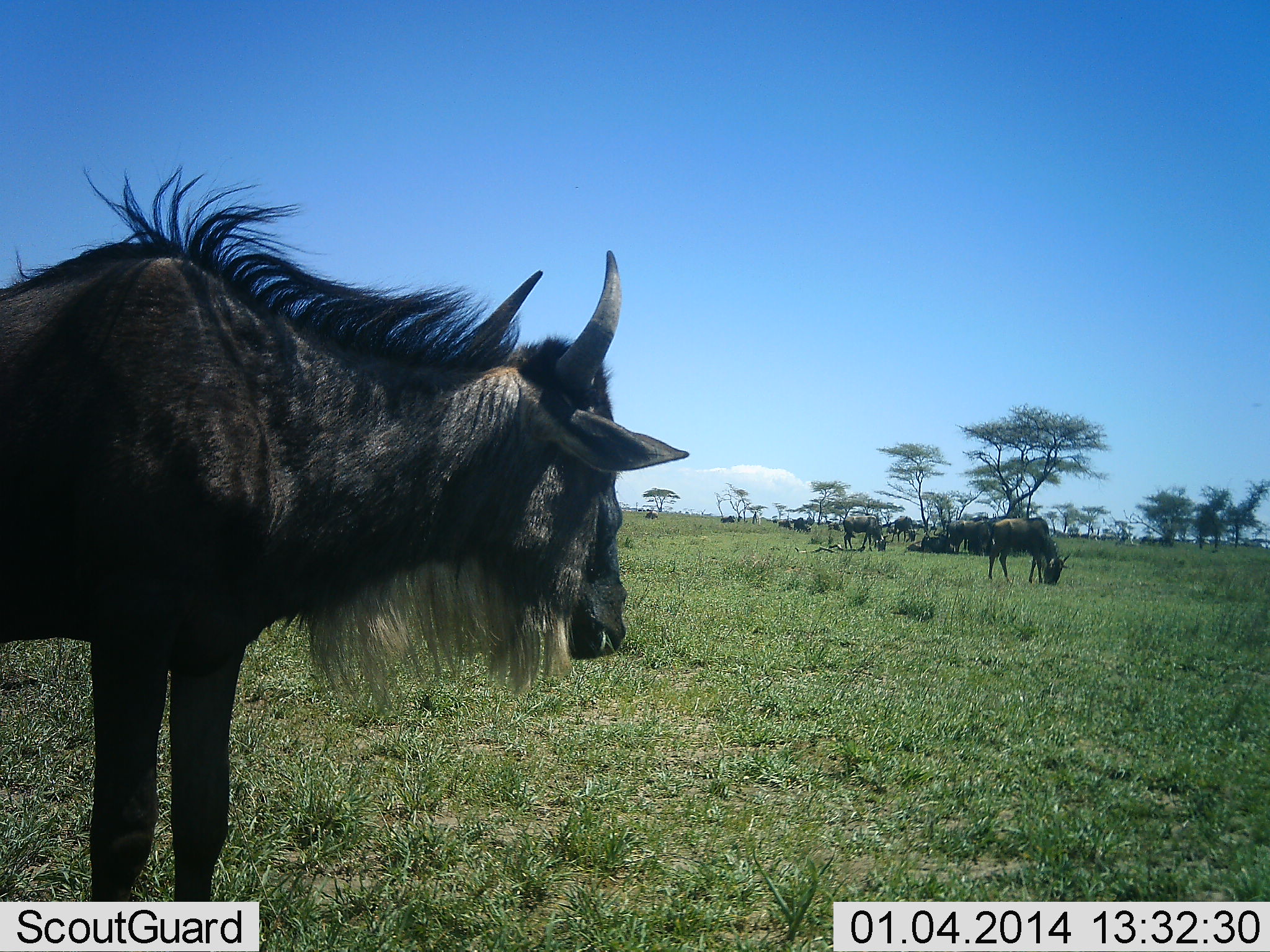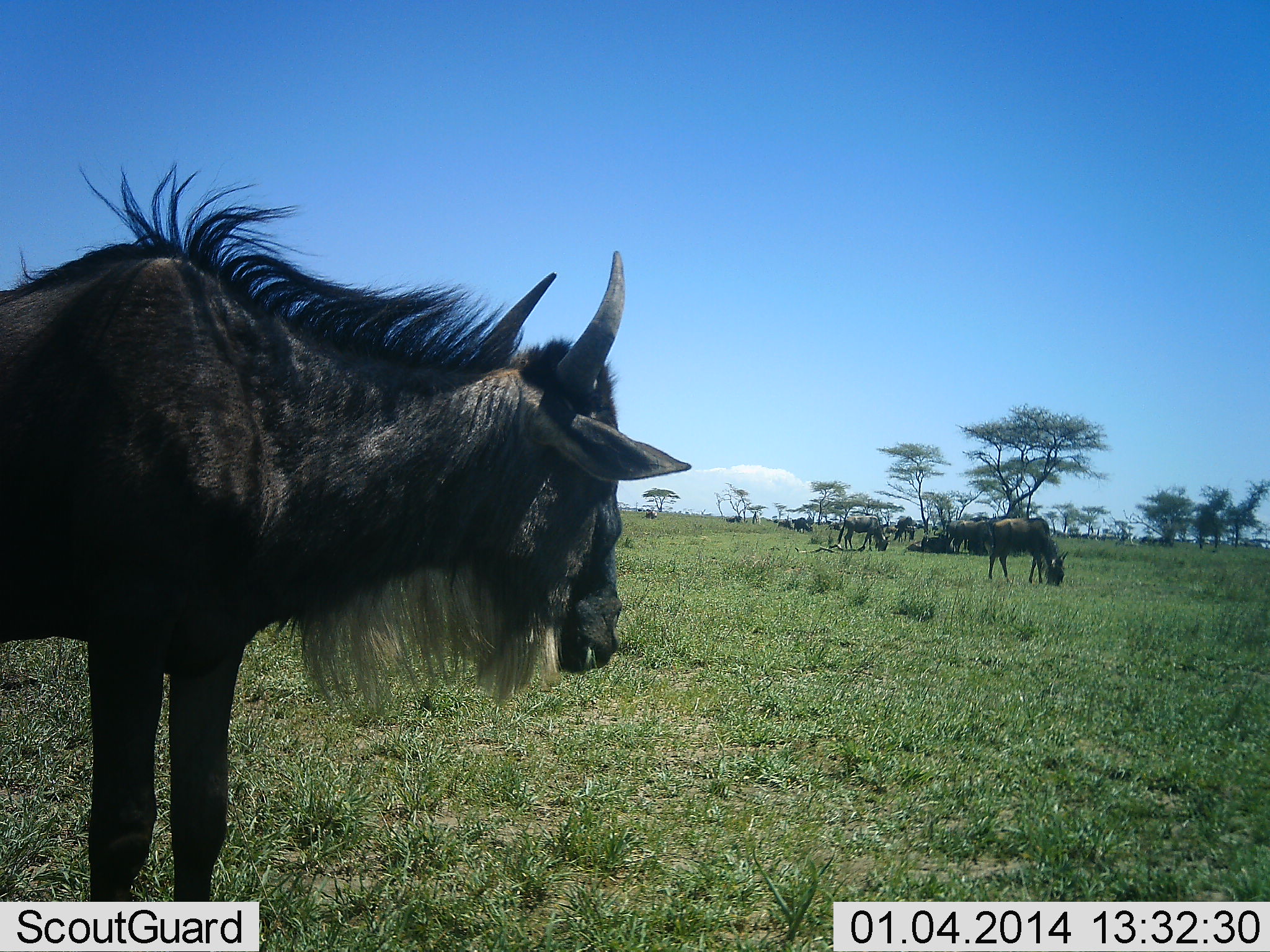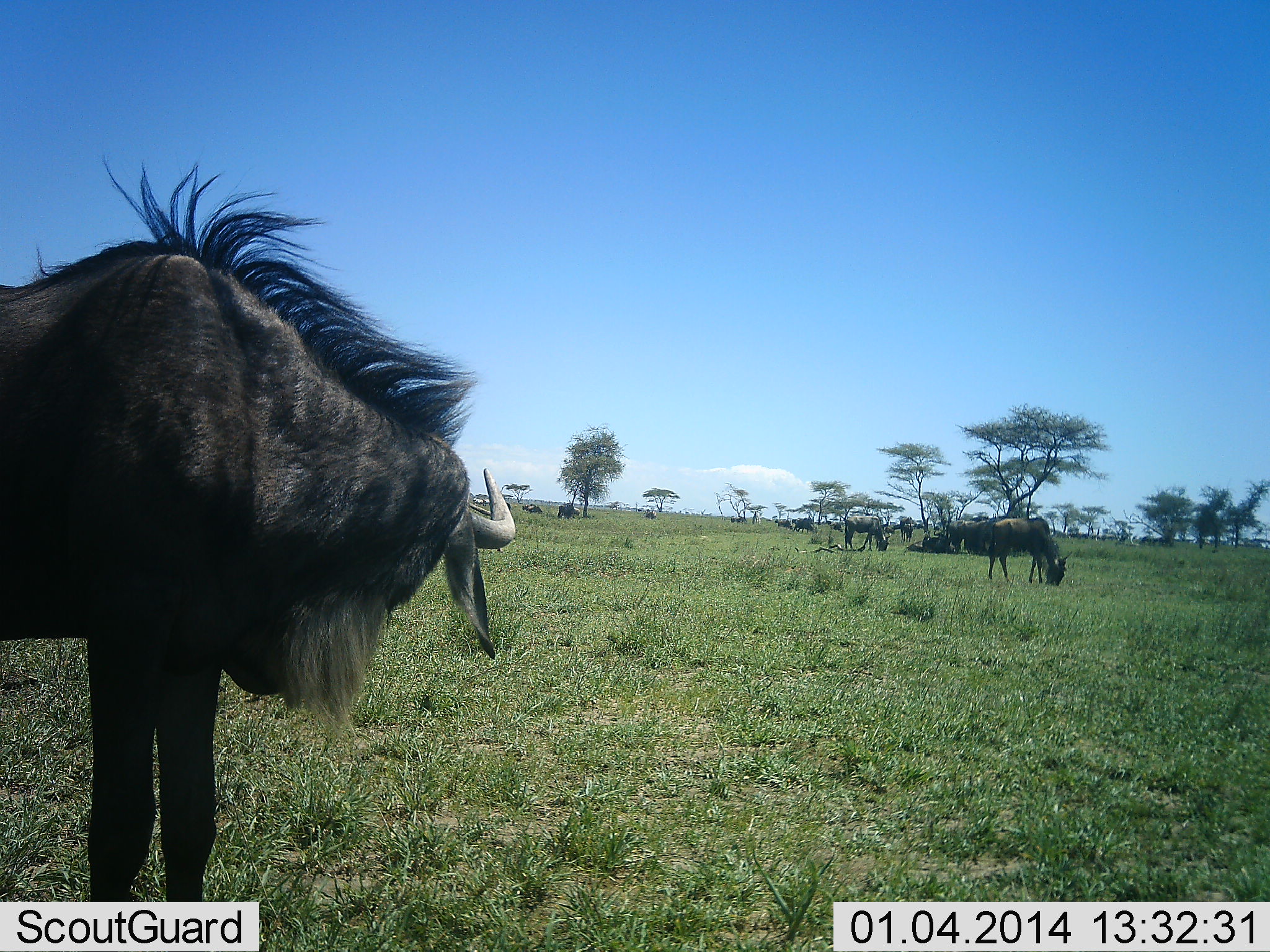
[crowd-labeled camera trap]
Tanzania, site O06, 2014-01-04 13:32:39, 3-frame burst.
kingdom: Animalia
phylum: Chordata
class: Mammalia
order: Artiodactyla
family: Bovidae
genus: Connochaetes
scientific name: Connochaetes taurinus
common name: blue wildebeest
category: wildebeest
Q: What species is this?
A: Wildebeest (blue wildebeest) (Connochaetes taurinus).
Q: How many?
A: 11-50.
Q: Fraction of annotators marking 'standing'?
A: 70%.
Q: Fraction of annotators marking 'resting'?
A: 20%.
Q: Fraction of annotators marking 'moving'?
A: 0%.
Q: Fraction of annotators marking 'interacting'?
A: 0%.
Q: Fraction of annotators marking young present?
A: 0%.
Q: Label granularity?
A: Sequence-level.